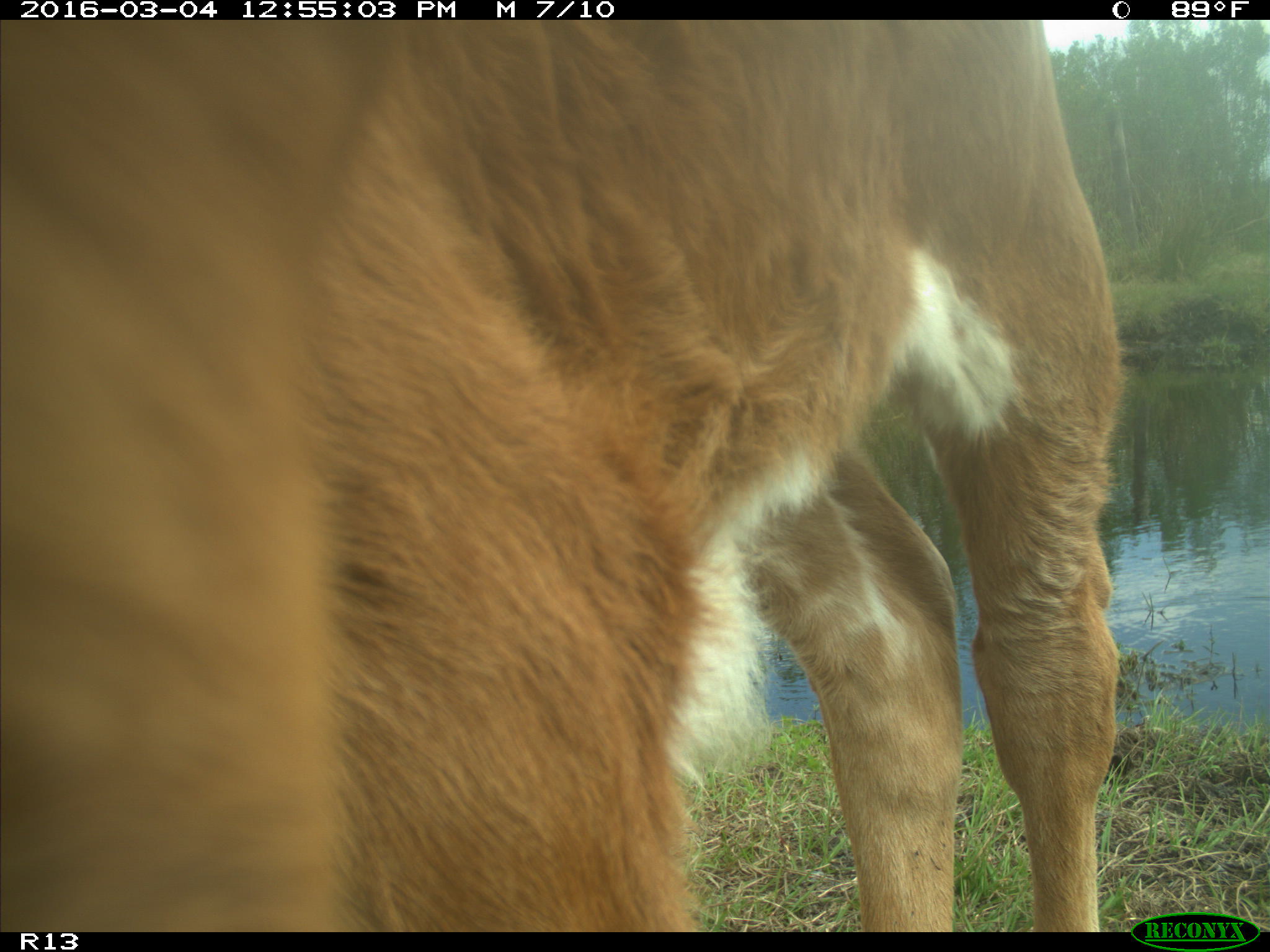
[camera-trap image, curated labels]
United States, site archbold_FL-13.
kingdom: Animalia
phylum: Chordata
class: Mammalia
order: Artiodactyla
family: Bovidae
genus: Bos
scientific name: Bos taurus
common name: domestic cow